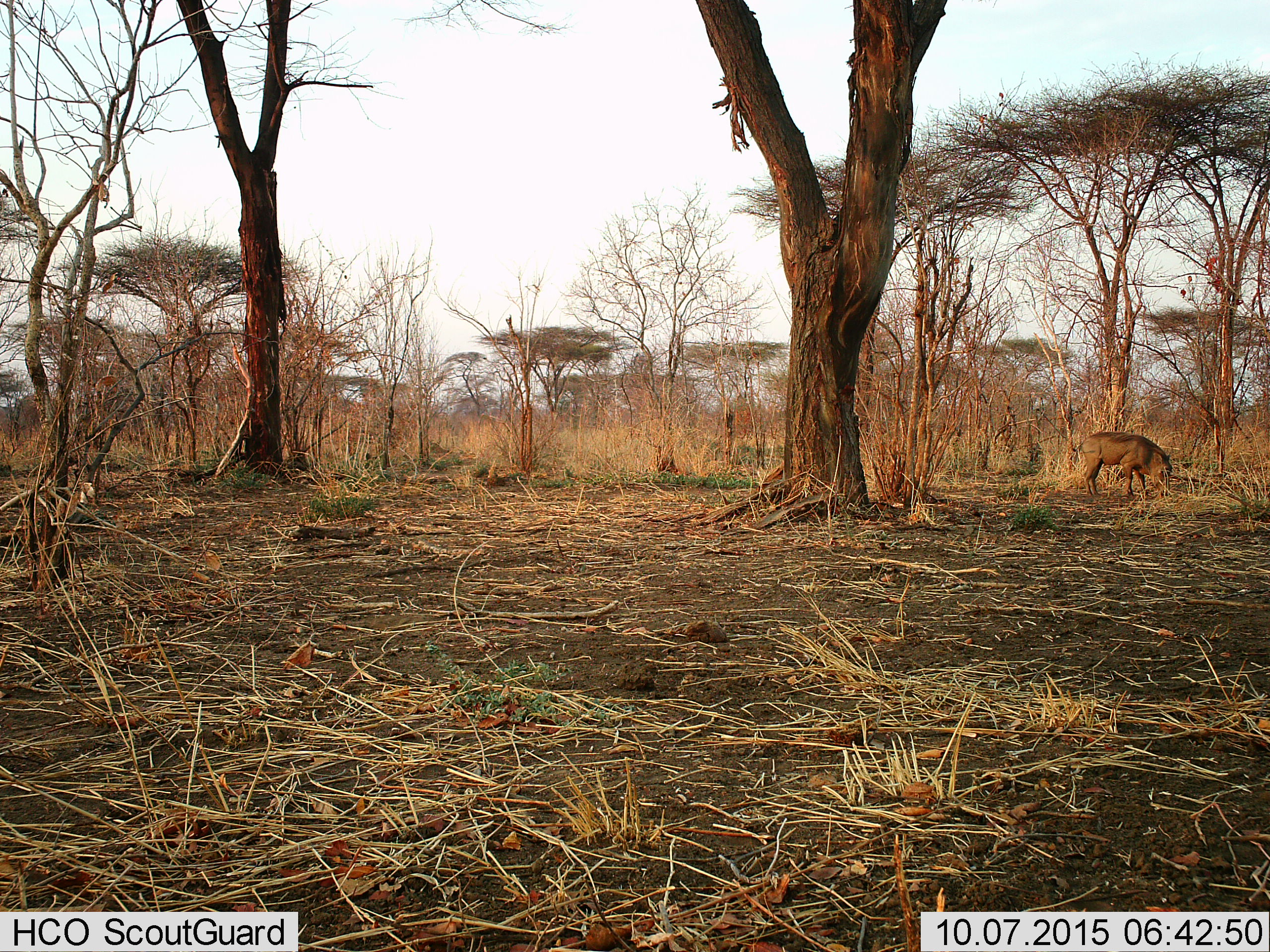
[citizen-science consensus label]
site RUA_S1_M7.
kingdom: Animalia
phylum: Chordata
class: Mammalia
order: Artiodactyla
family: Suidae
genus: Phacochoerus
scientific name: Phacochoerus africanus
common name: warthog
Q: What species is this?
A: Warthog (Phacochoerus africanus).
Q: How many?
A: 1.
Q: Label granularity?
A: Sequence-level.